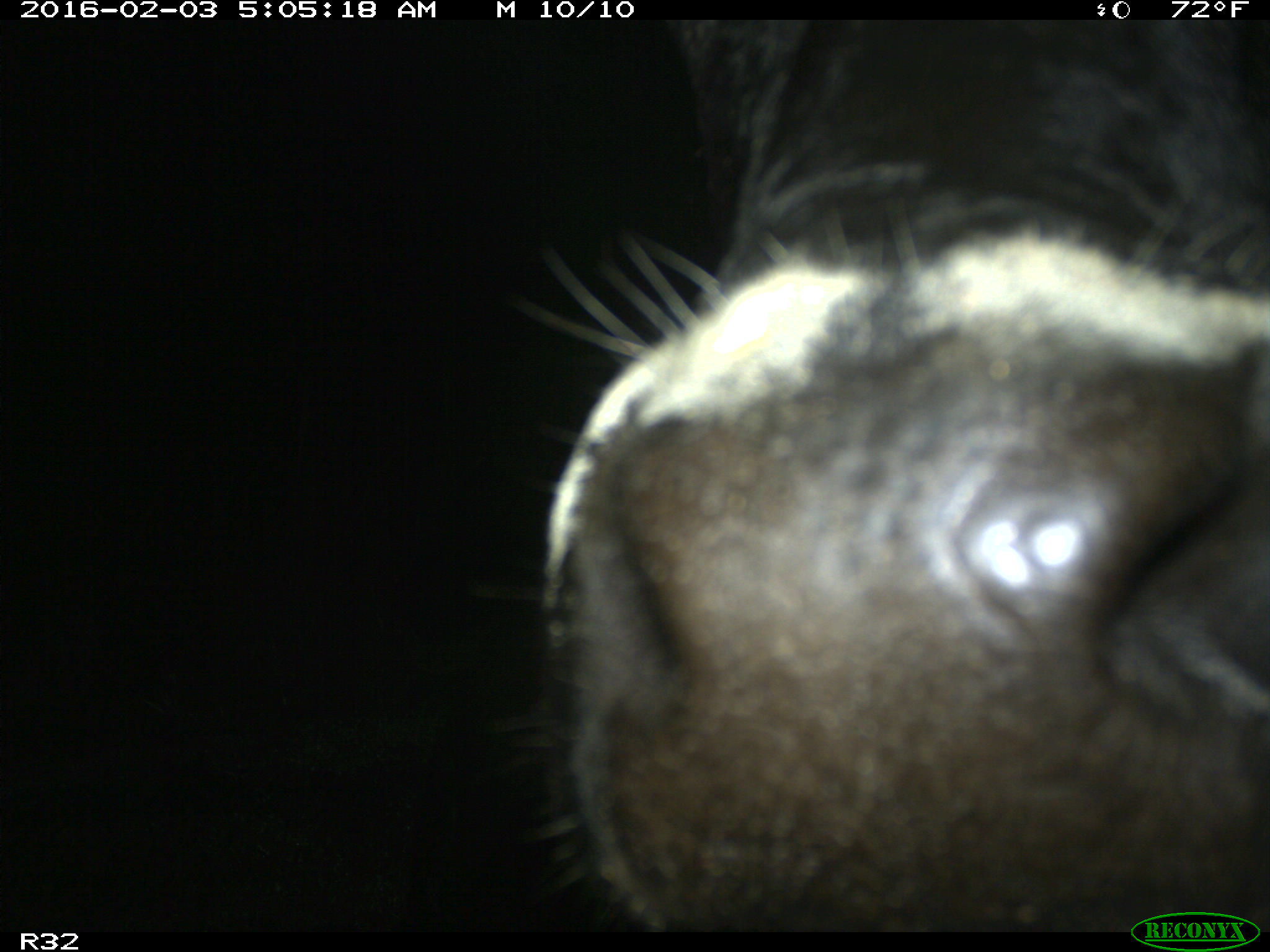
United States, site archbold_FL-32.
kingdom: Animalia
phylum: Chordata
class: Mammalia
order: Artiodactyla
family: Bovidae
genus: Bos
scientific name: Bos taurus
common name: domestic cow